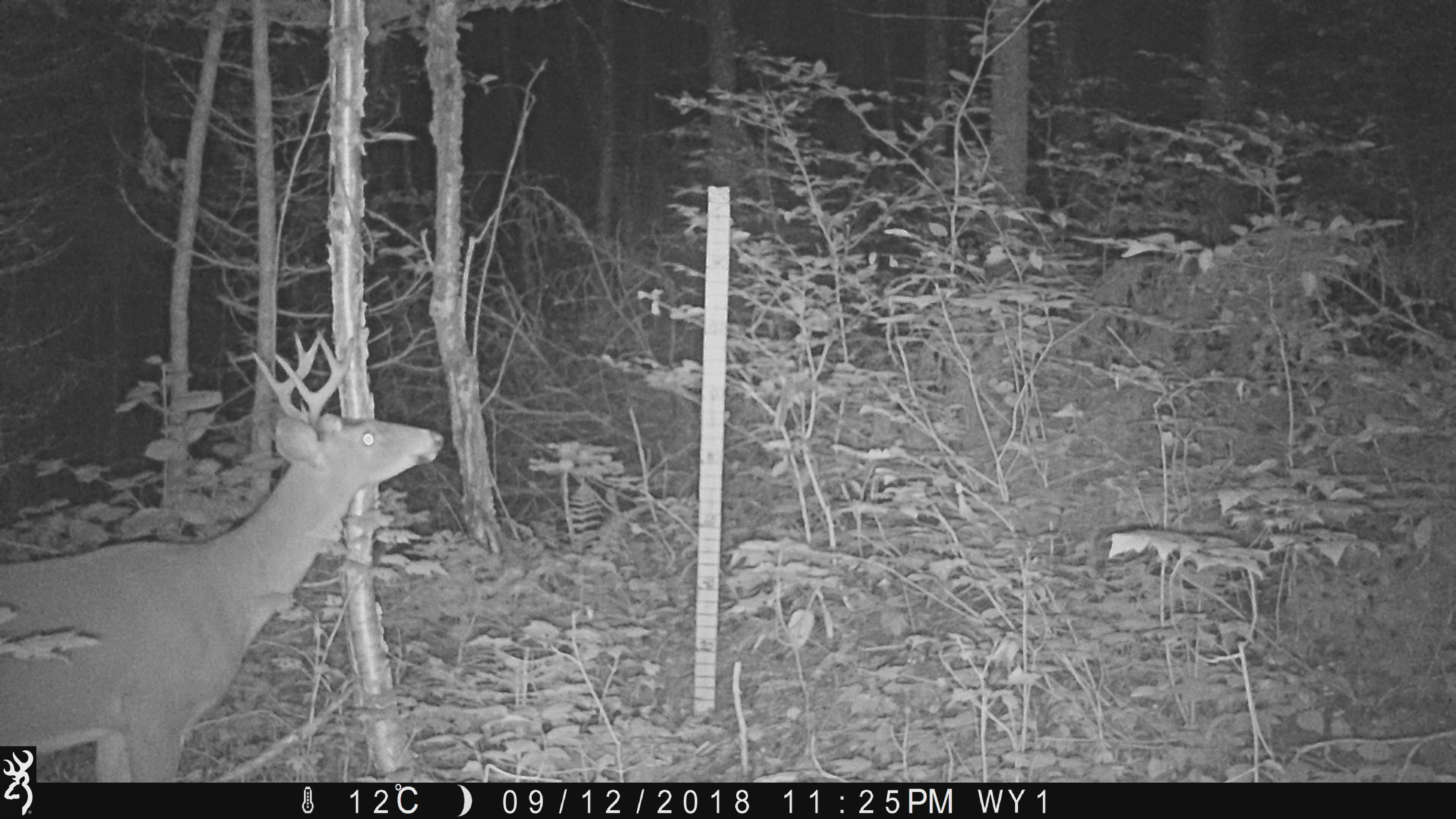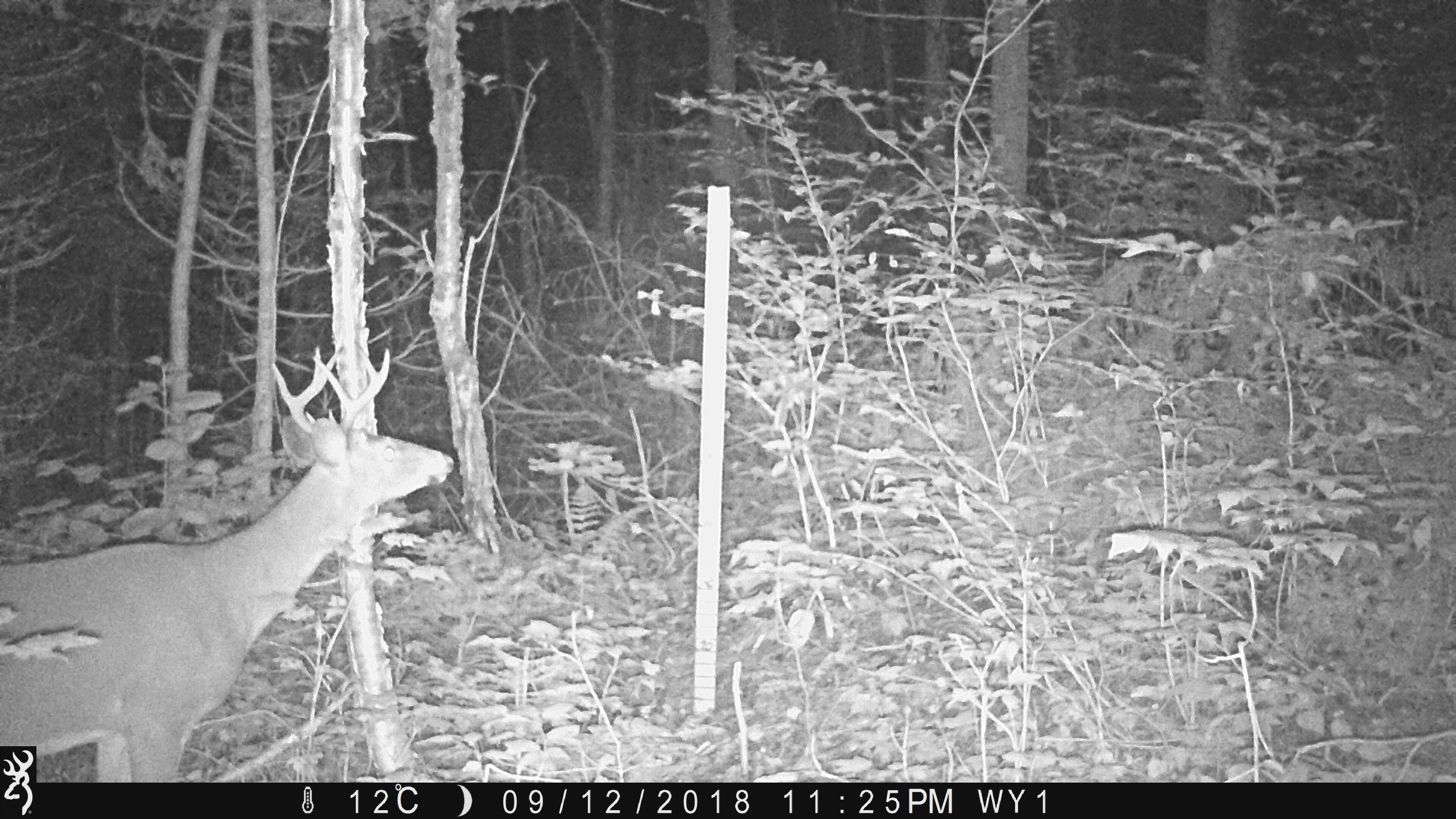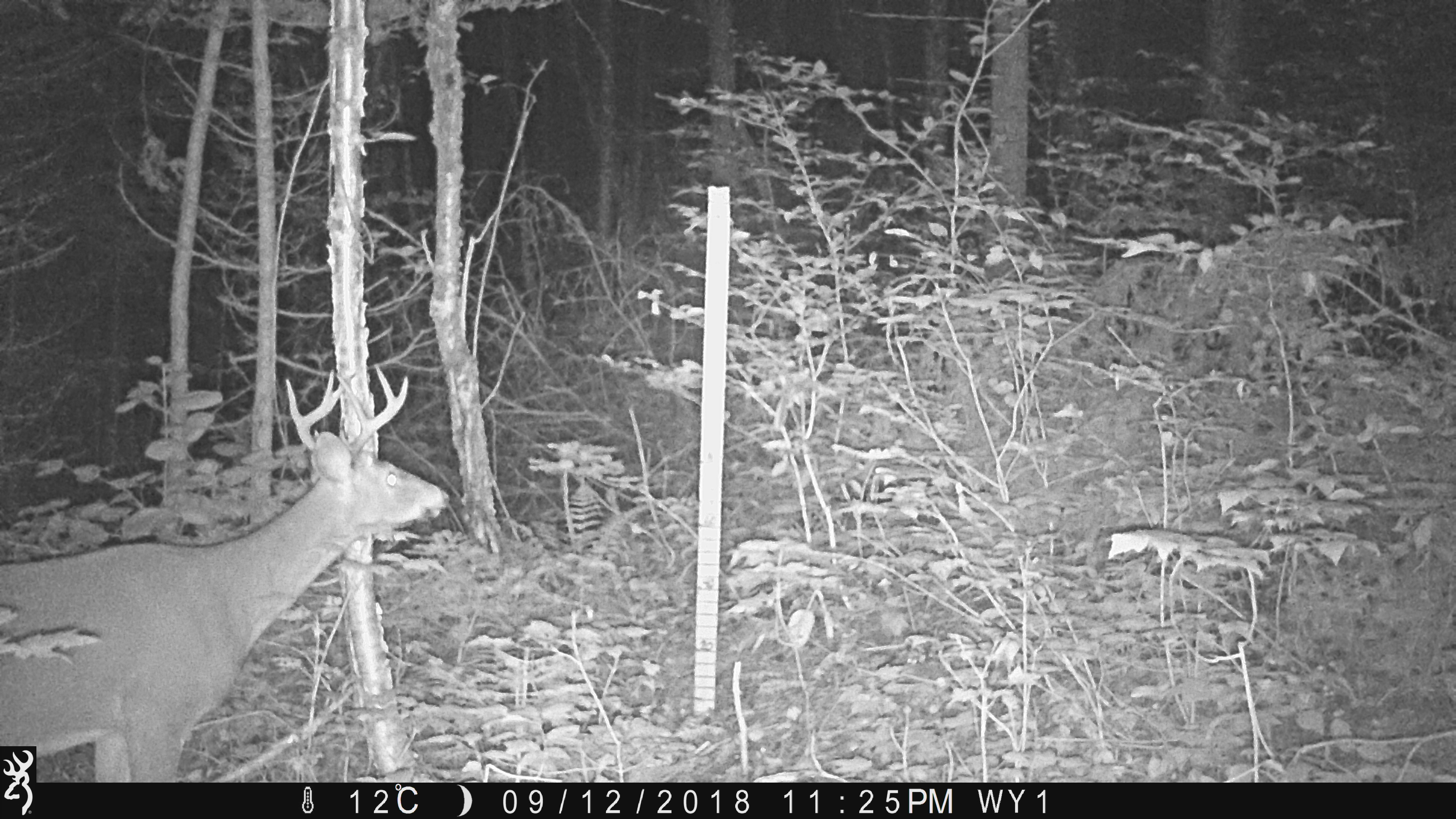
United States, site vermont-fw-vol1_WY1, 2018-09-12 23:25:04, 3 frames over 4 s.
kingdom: Animalia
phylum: Chordata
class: Mammalia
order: Artiodactyla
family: Cervidae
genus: Odocoileus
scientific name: Odocoileus virginianus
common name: white-tailed deer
White-tailed deer (Odocoileus virginianus).